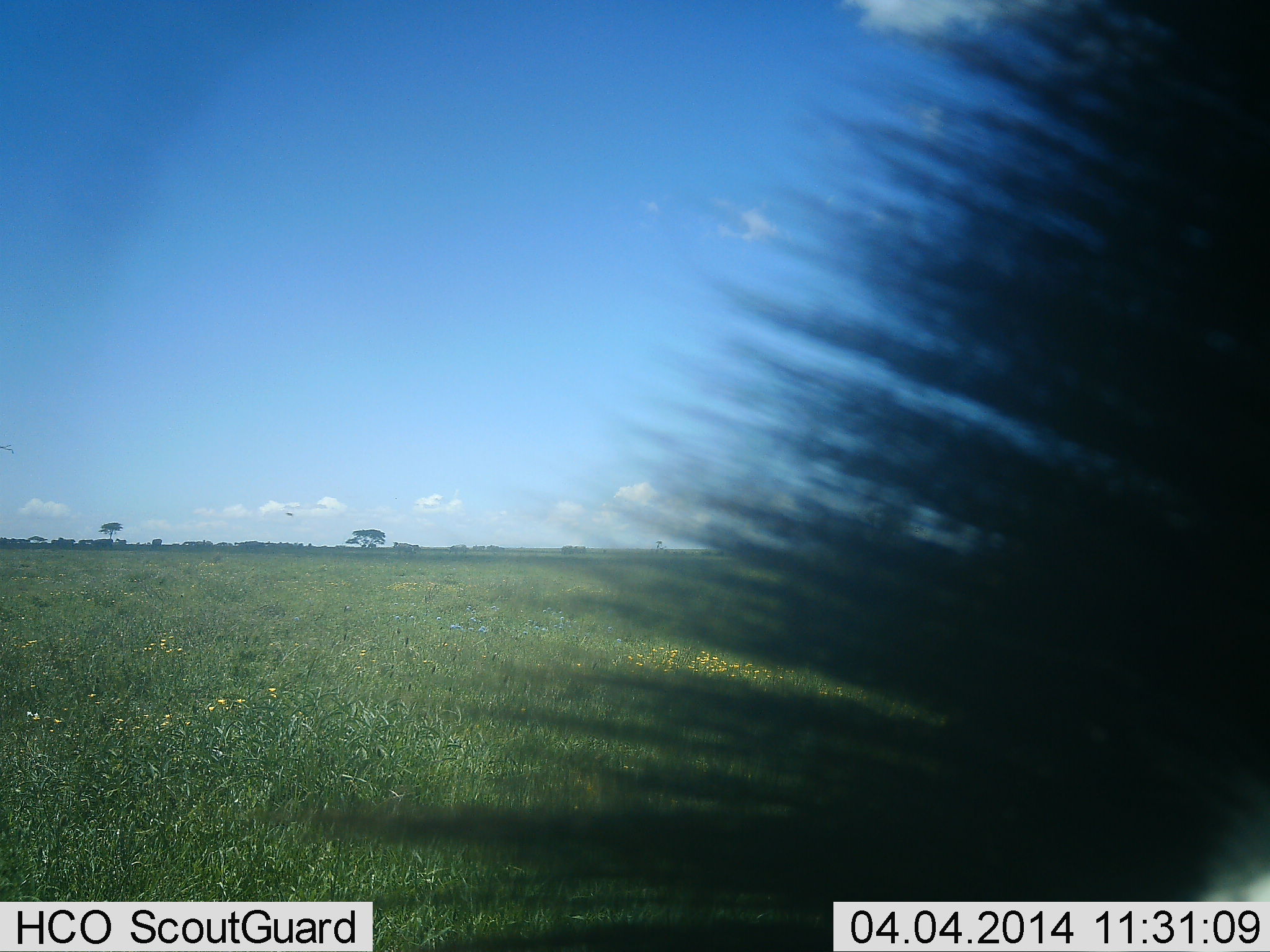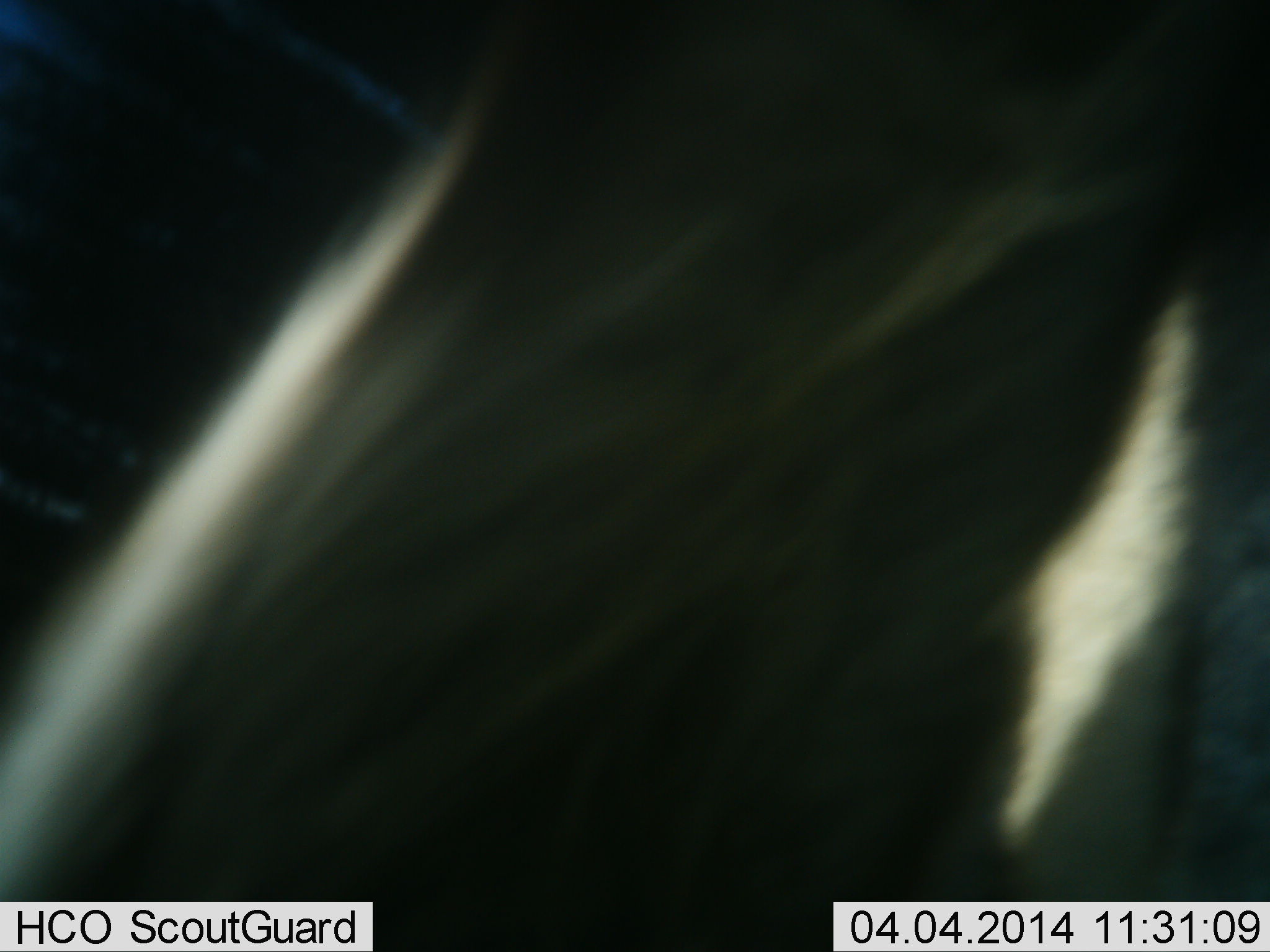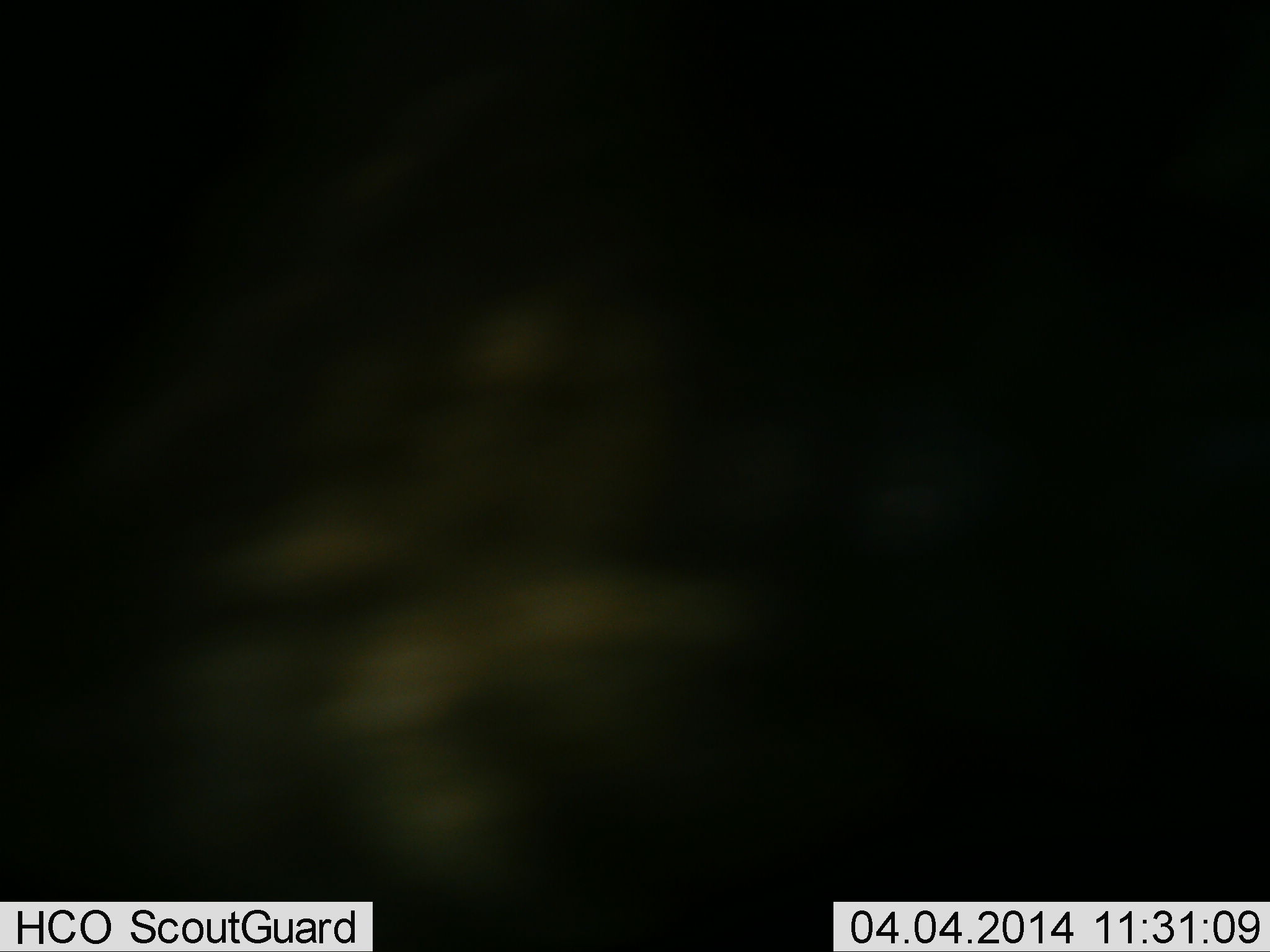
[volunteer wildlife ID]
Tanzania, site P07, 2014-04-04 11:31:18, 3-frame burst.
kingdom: Animalia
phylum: Chordata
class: Mammalia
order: Perissodactyla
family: Equidae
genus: Equus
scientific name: Equus quagga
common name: plains zebra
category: zebra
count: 1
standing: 28%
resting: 0%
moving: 64%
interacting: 4%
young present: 0%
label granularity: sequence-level